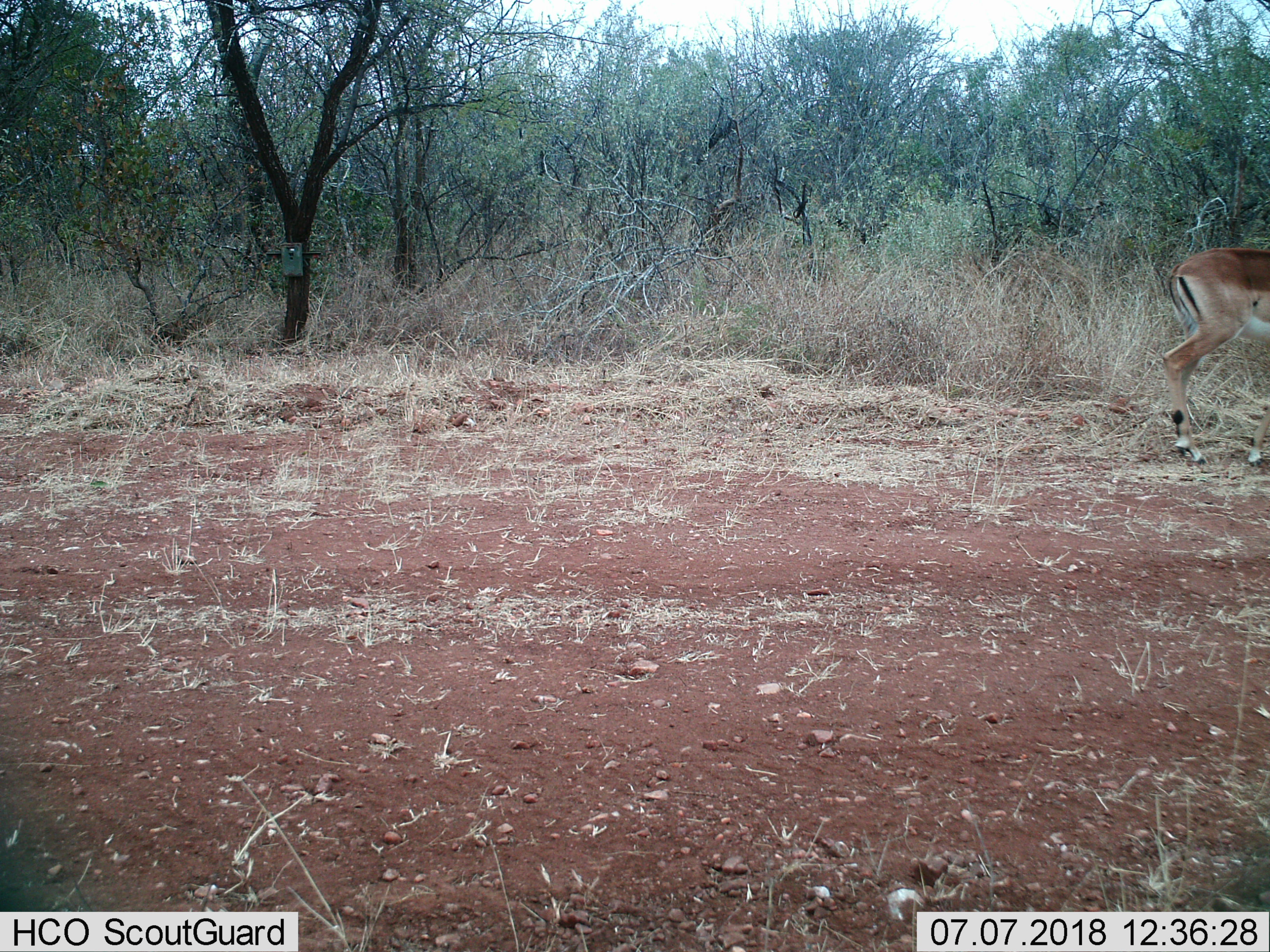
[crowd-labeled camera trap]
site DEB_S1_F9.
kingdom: Animalia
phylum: Chordata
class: Mammalia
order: Artiodactyla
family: Bovidae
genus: Aepyceros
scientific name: Aepyceros melampus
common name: impala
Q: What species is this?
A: Impala (Aepyceros melampus).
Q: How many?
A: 1.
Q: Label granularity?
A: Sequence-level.